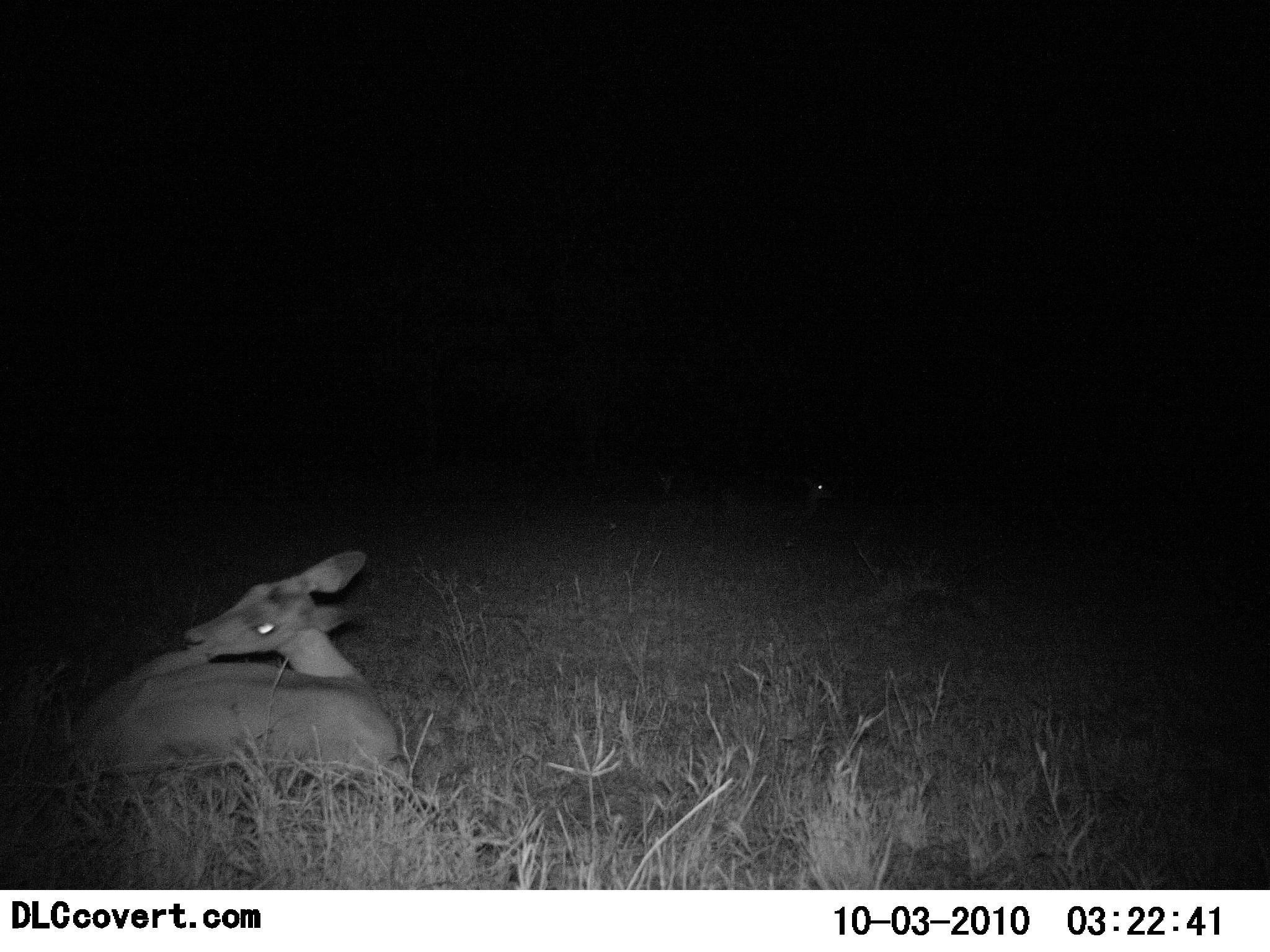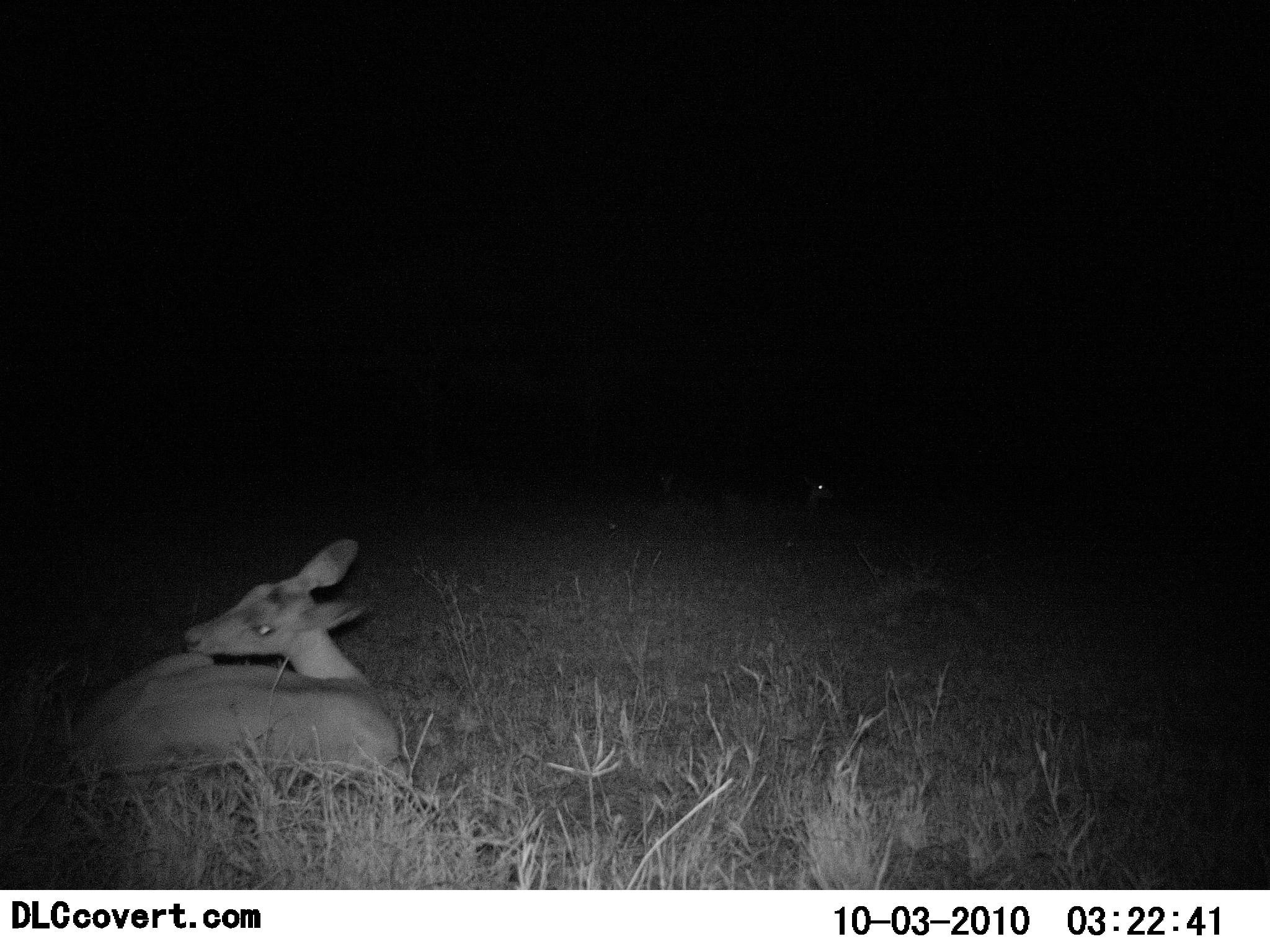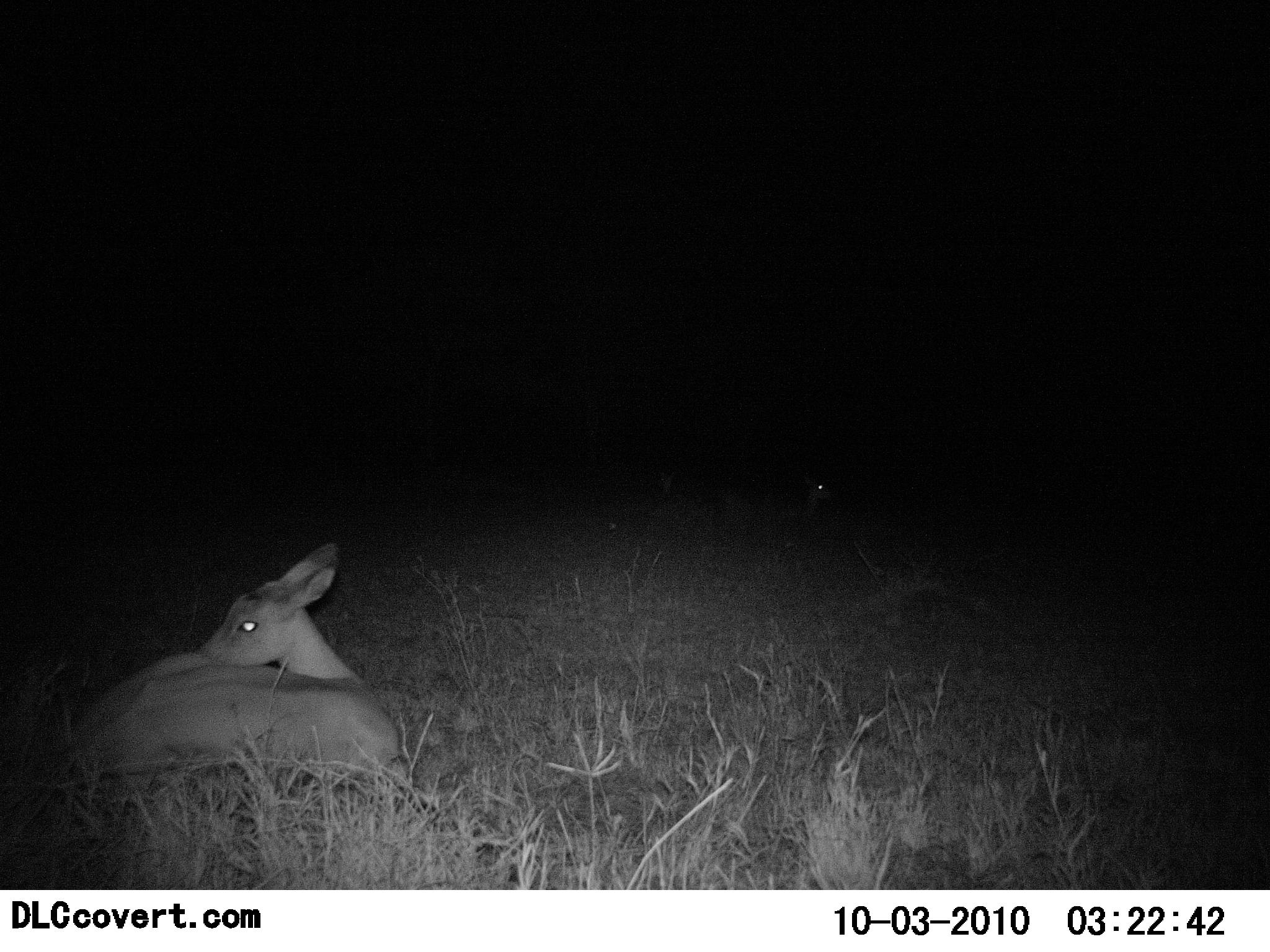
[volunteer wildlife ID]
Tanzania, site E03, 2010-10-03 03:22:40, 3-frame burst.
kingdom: Animalia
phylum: Chordata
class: Mammalia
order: Artiodactyla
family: Bovidae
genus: Redunca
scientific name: Redunca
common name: reedbuck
Reedbuck (Redunca), count 1. Behavior (volunteer vote fractions): standing 0%, resting 100%, moving 0%, interacting 0%. Young present (vote fraction): 0%. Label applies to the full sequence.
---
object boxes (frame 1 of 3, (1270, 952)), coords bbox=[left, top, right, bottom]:
animal: bbox=[63, 547, 414, 788]; bbox=[722, 475, 836, 525]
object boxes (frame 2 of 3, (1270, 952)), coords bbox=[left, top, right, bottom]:
animal: bbox=[50, 534, 404, 793]; bbox=[725, 472, 839, 527]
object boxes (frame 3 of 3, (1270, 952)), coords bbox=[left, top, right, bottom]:
animal: bbox=[54, 538, 409, 783]; bbox=[716, 475, 836, 530]